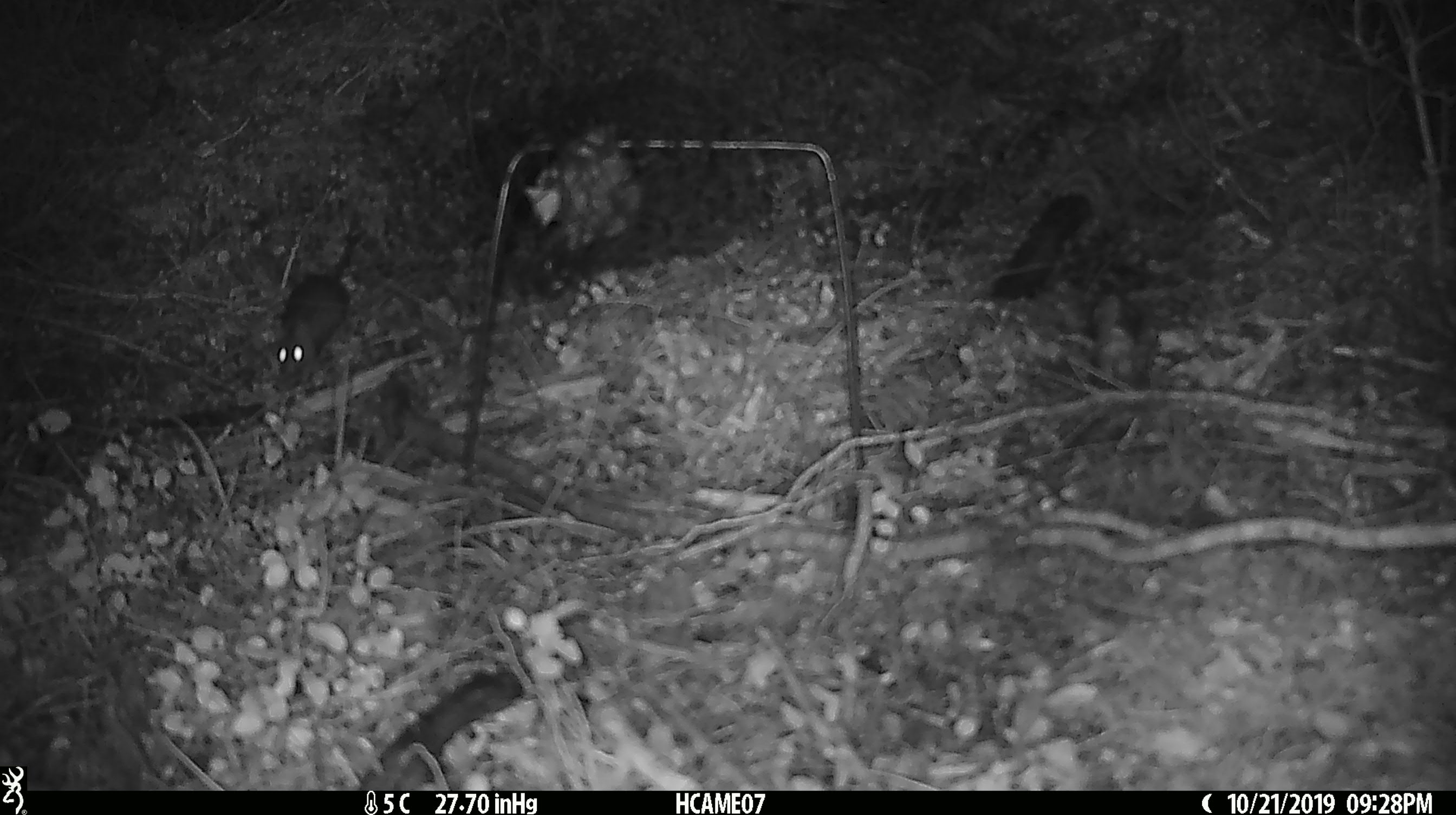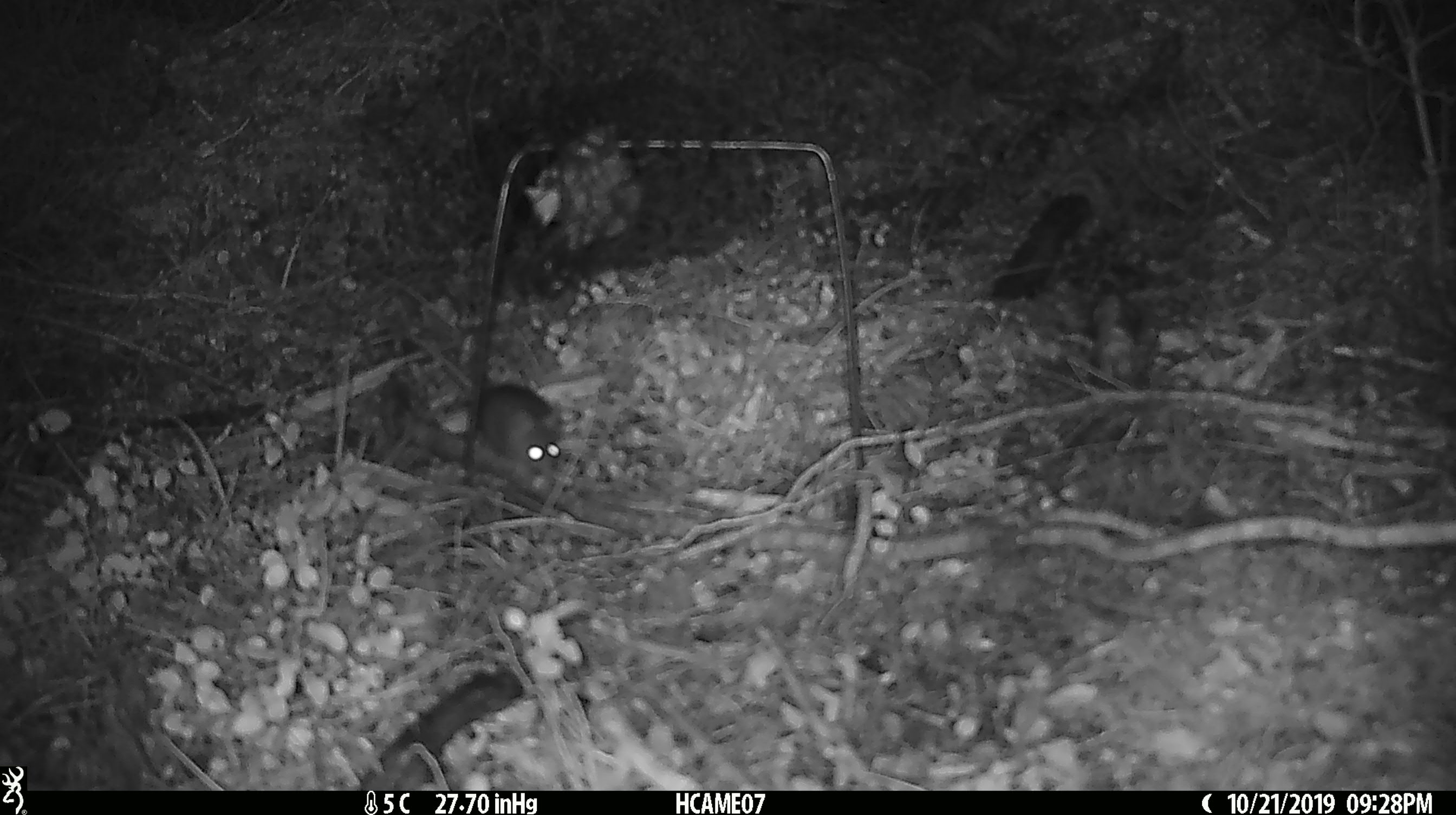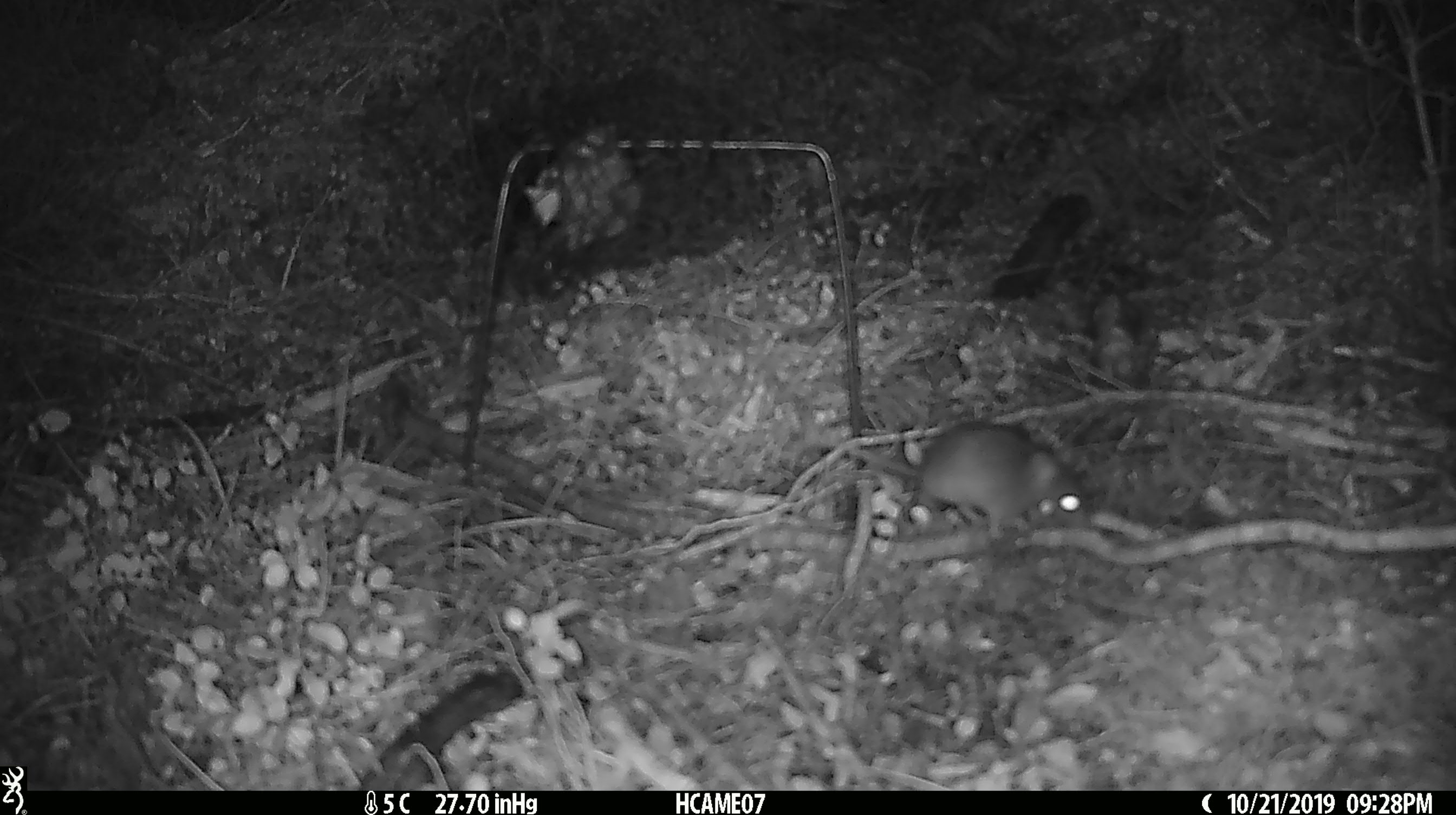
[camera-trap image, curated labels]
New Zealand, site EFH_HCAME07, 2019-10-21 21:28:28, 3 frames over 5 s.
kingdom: Animalia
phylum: Chordata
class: Mammalia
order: Rodentia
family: Muridae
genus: Mus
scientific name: Mus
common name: mouse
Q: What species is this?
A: Mouse (Mus).